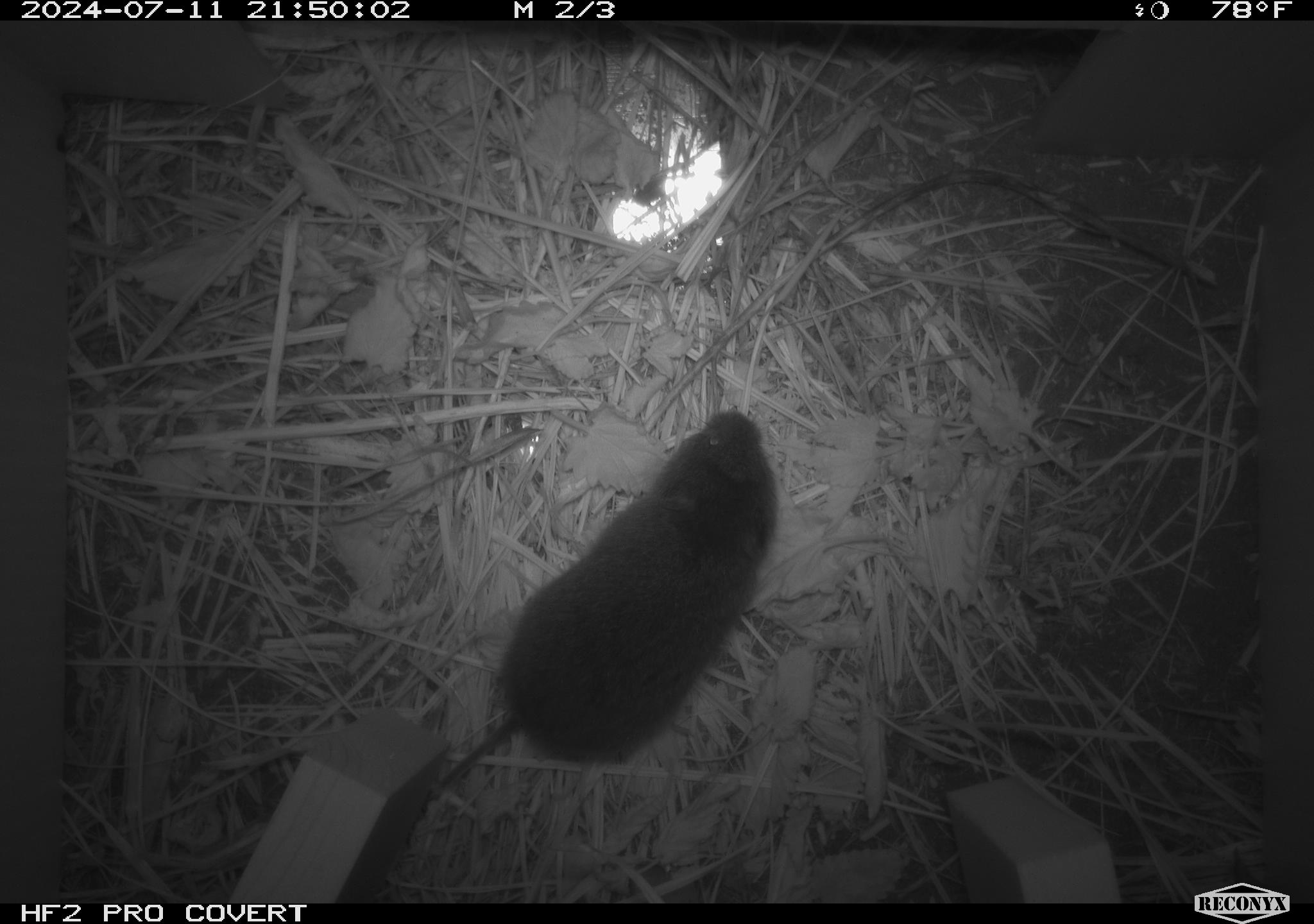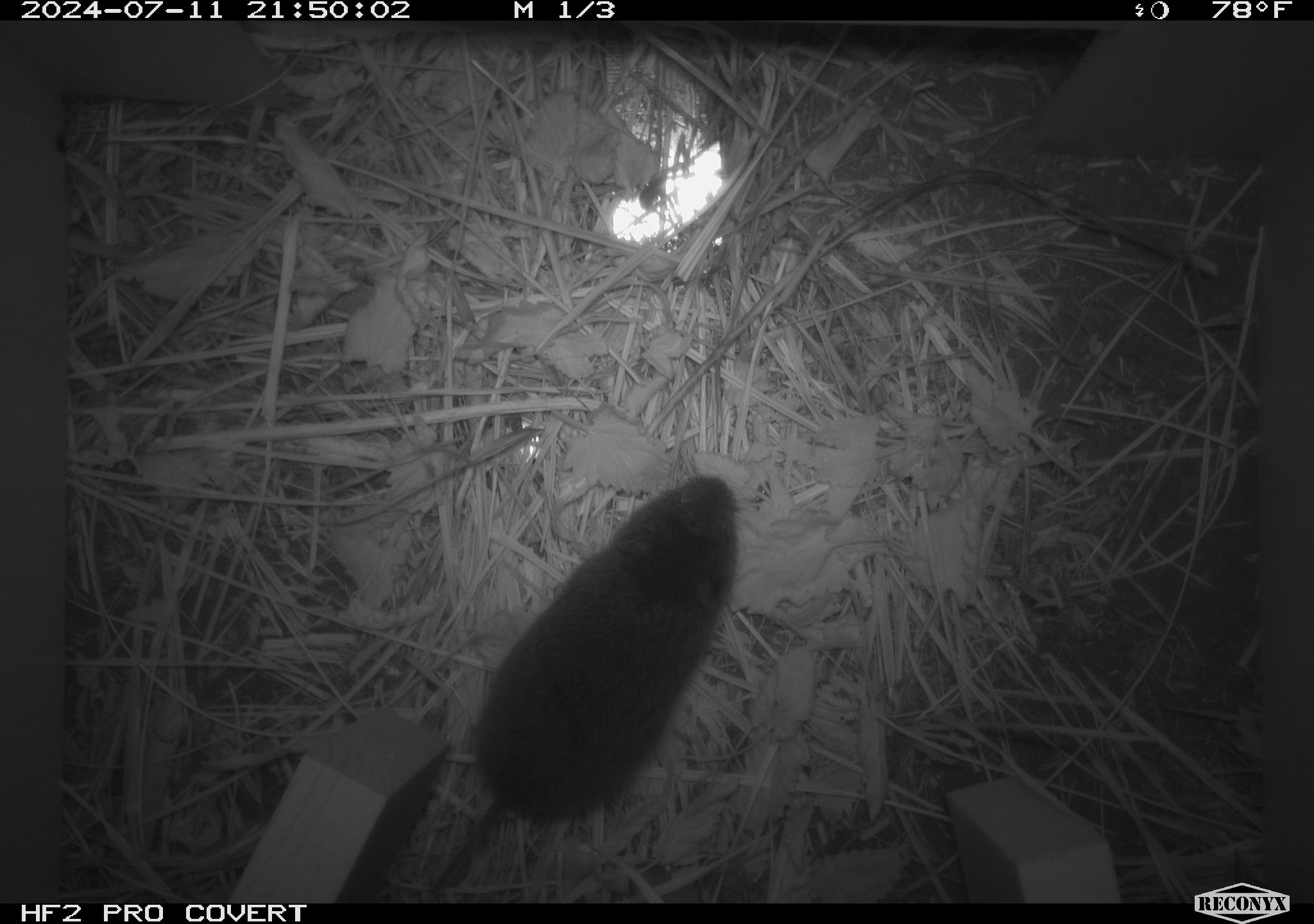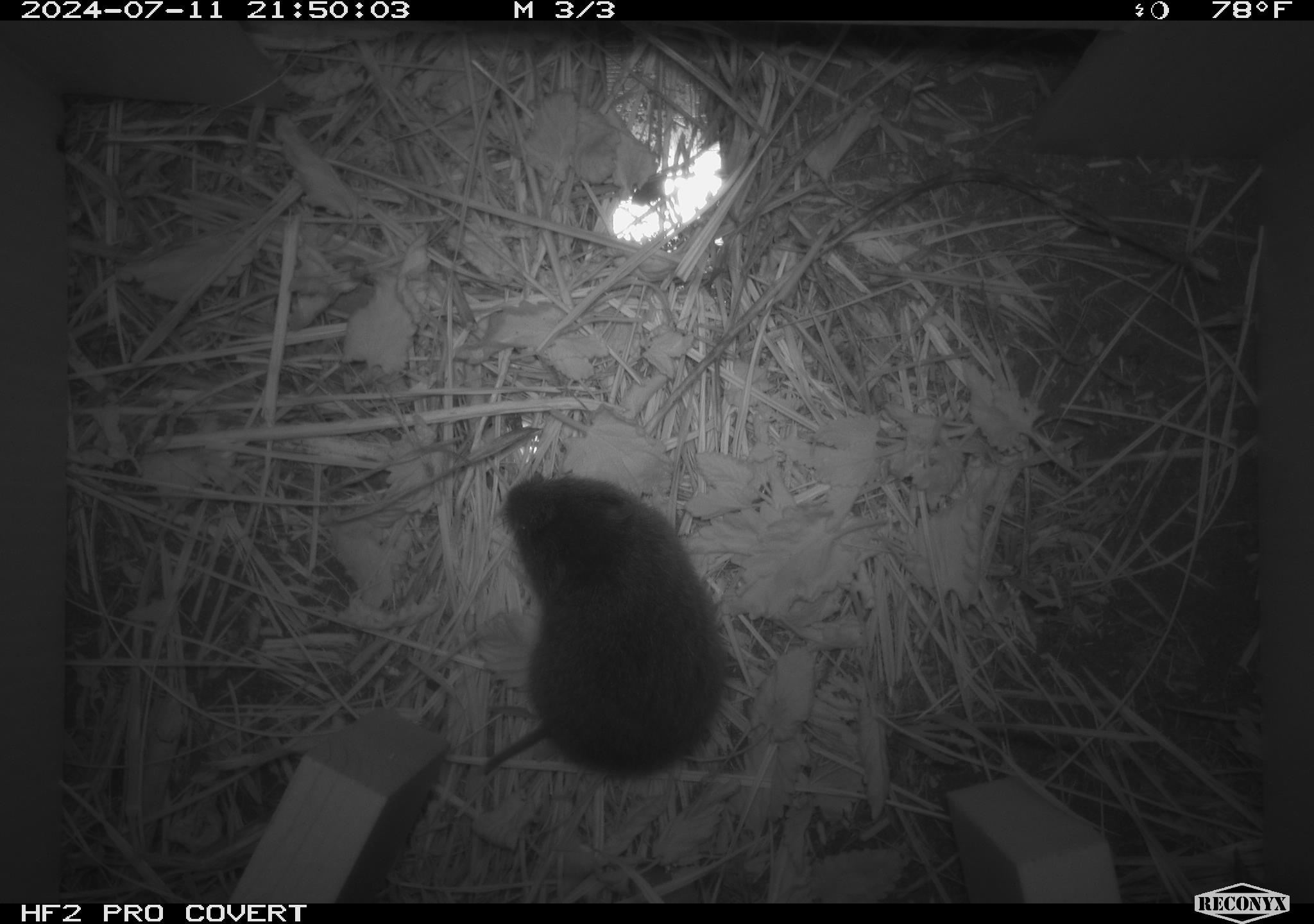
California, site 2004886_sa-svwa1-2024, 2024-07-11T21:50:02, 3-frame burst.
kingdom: Animalia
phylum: Chordata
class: Mammalia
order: Rodentia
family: Cricetidae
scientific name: Arvicolinae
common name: voles, lemmings, and muskrats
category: arvicolinae subfamily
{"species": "arvicolinae subfamily (voles, lemmings, and muskrats) (Arvicolinae)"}